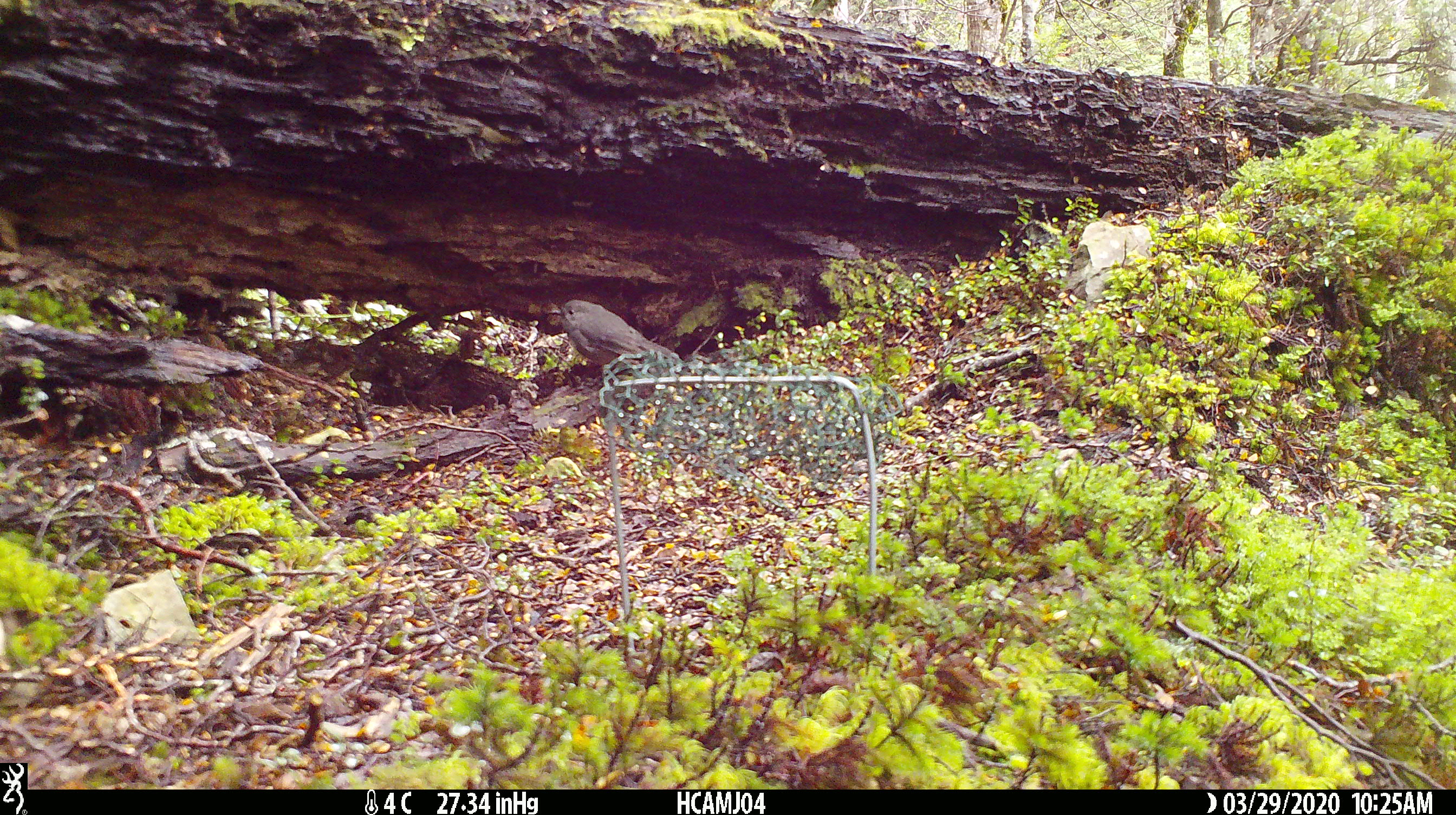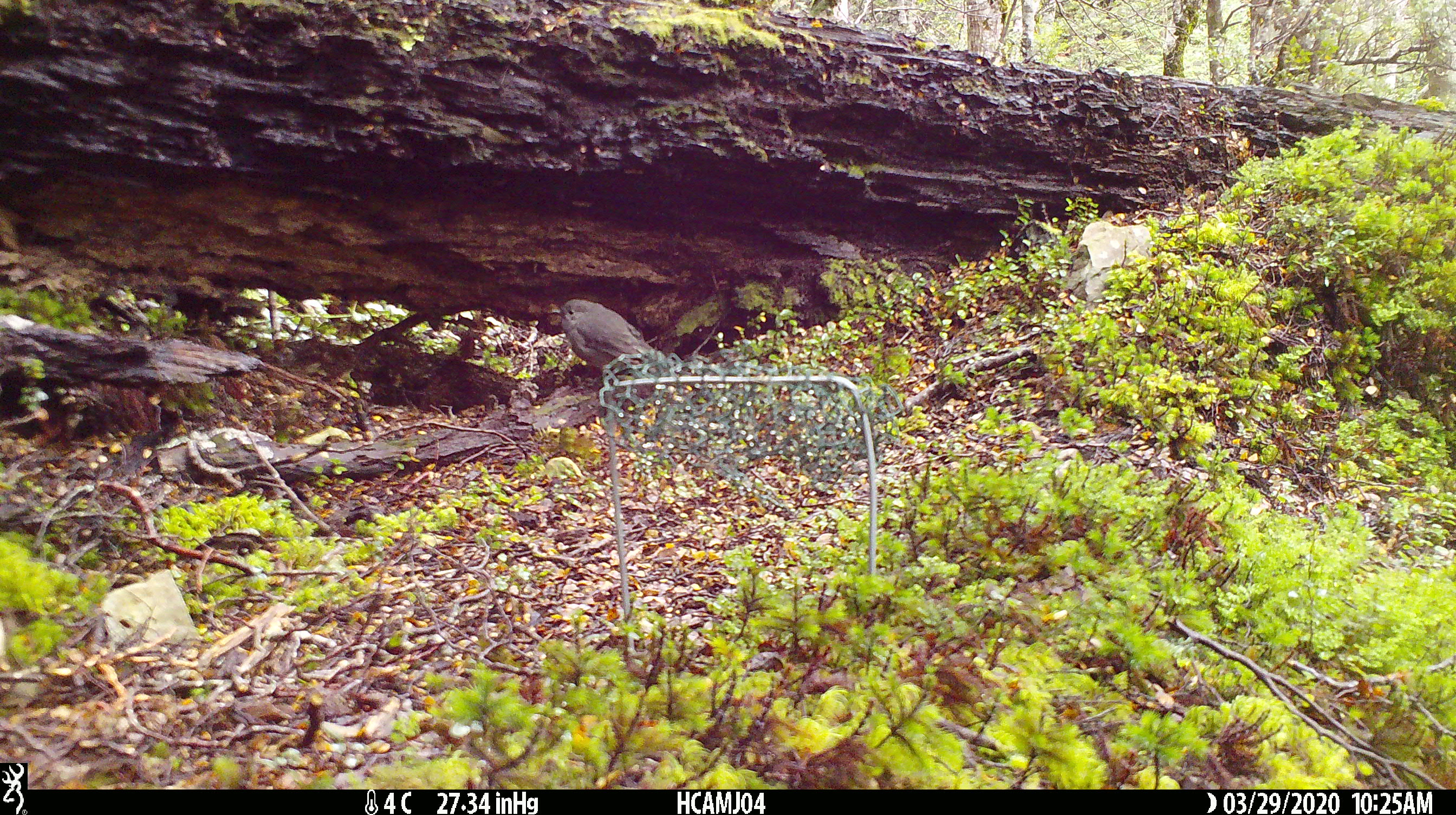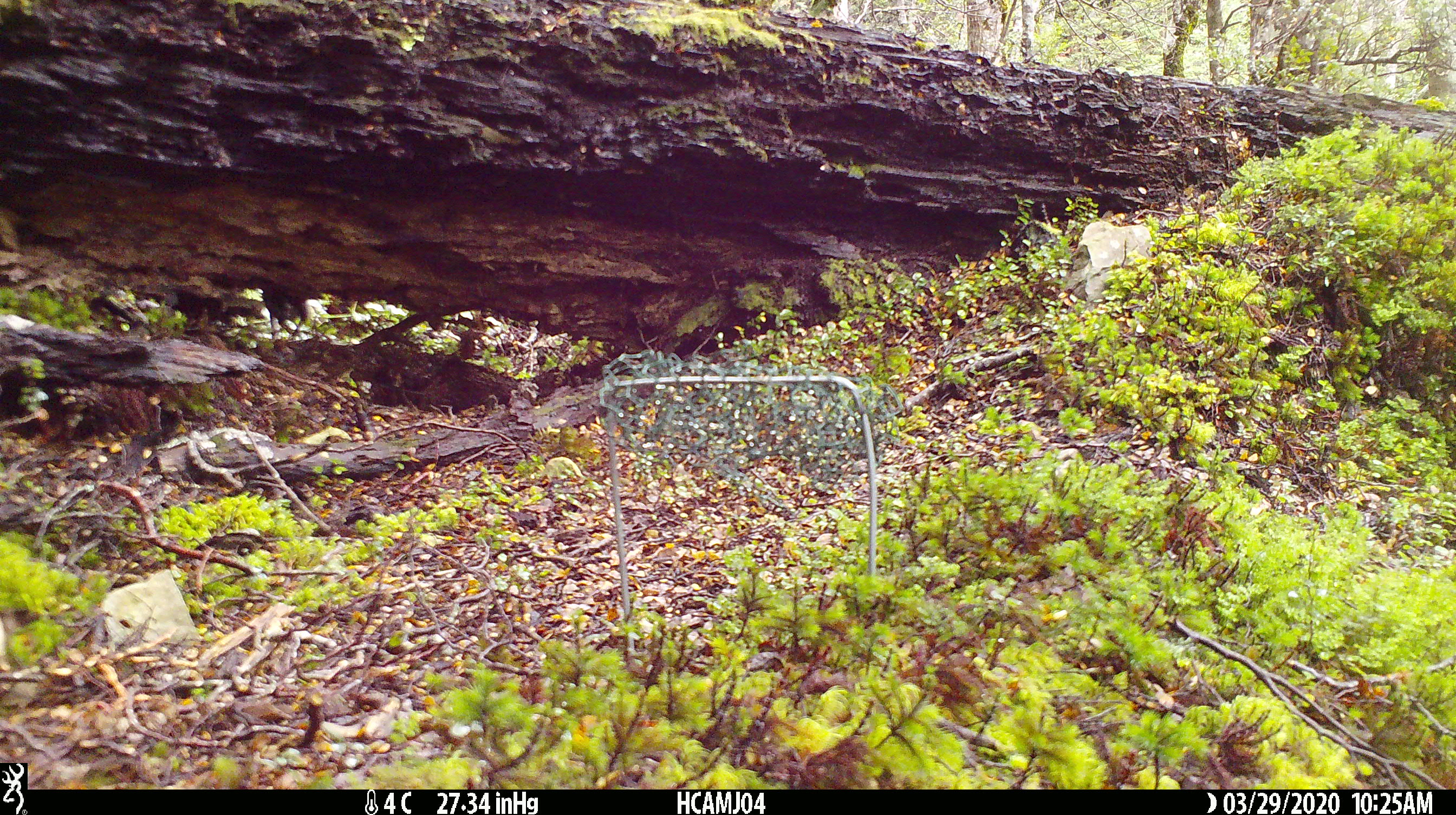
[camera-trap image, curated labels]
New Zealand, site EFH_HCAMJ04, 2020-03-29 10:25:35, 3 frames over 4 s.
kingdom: Animalia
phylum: Chordata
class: Aves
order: Passeriformes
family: Petroicidae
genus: Petroica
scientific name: Petroica australis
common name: new zealand robin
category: robin